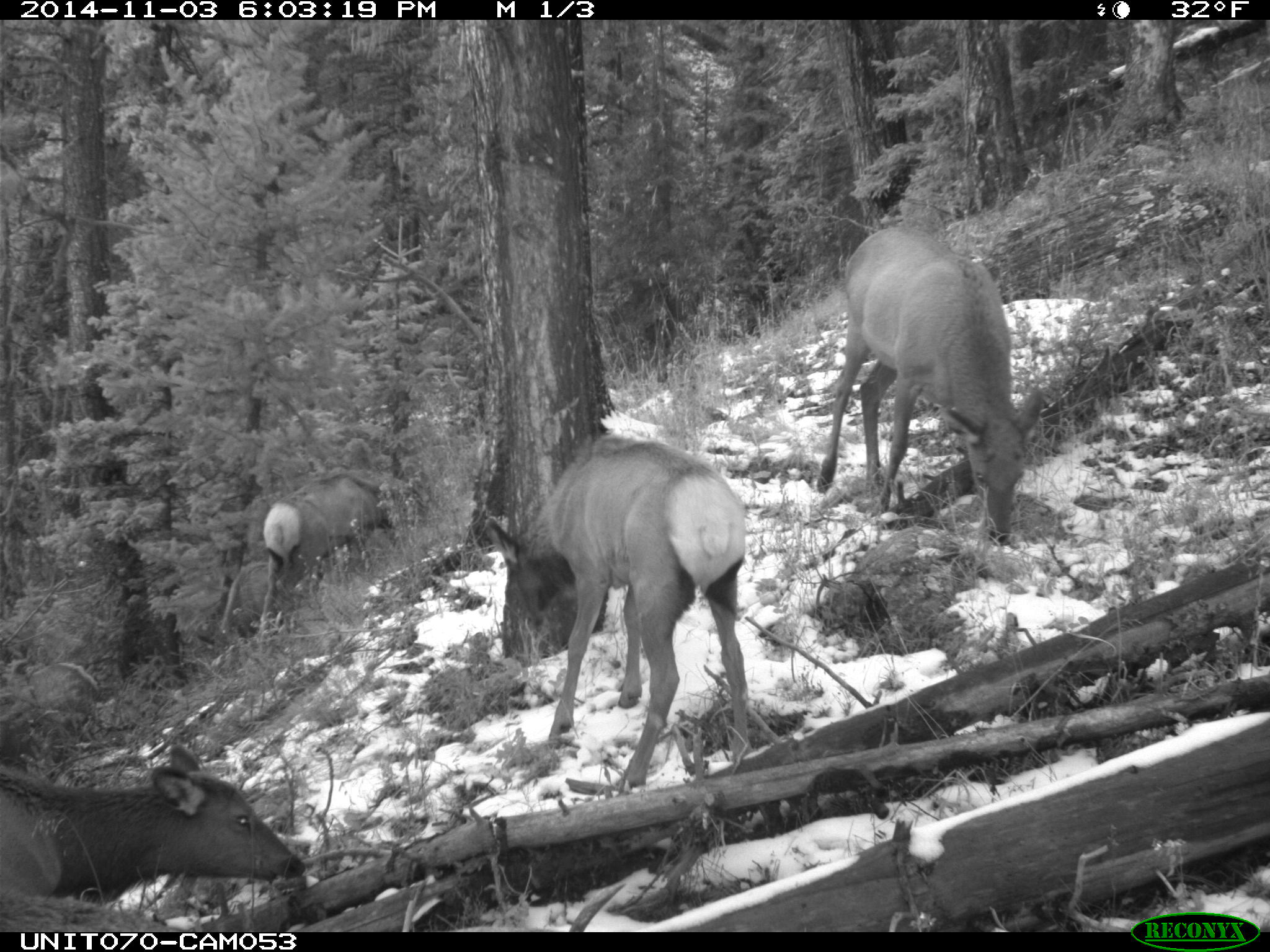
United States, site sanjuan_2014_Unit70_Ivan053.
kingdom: Animalia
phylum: Chordata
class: Mammalia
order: Artiodactyla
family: Cervidae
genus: Cervus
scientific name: Cervus elaphus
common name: red deer